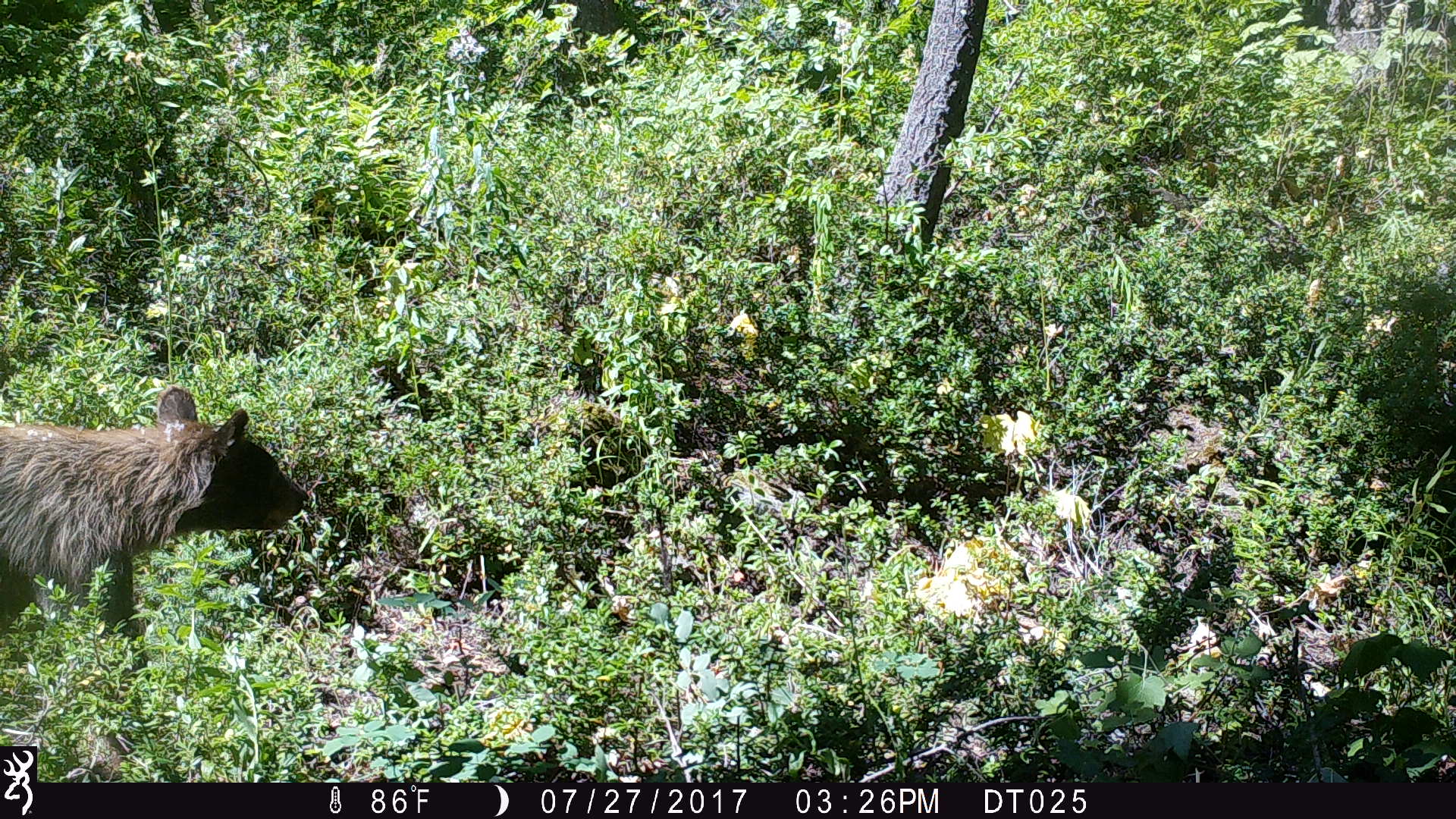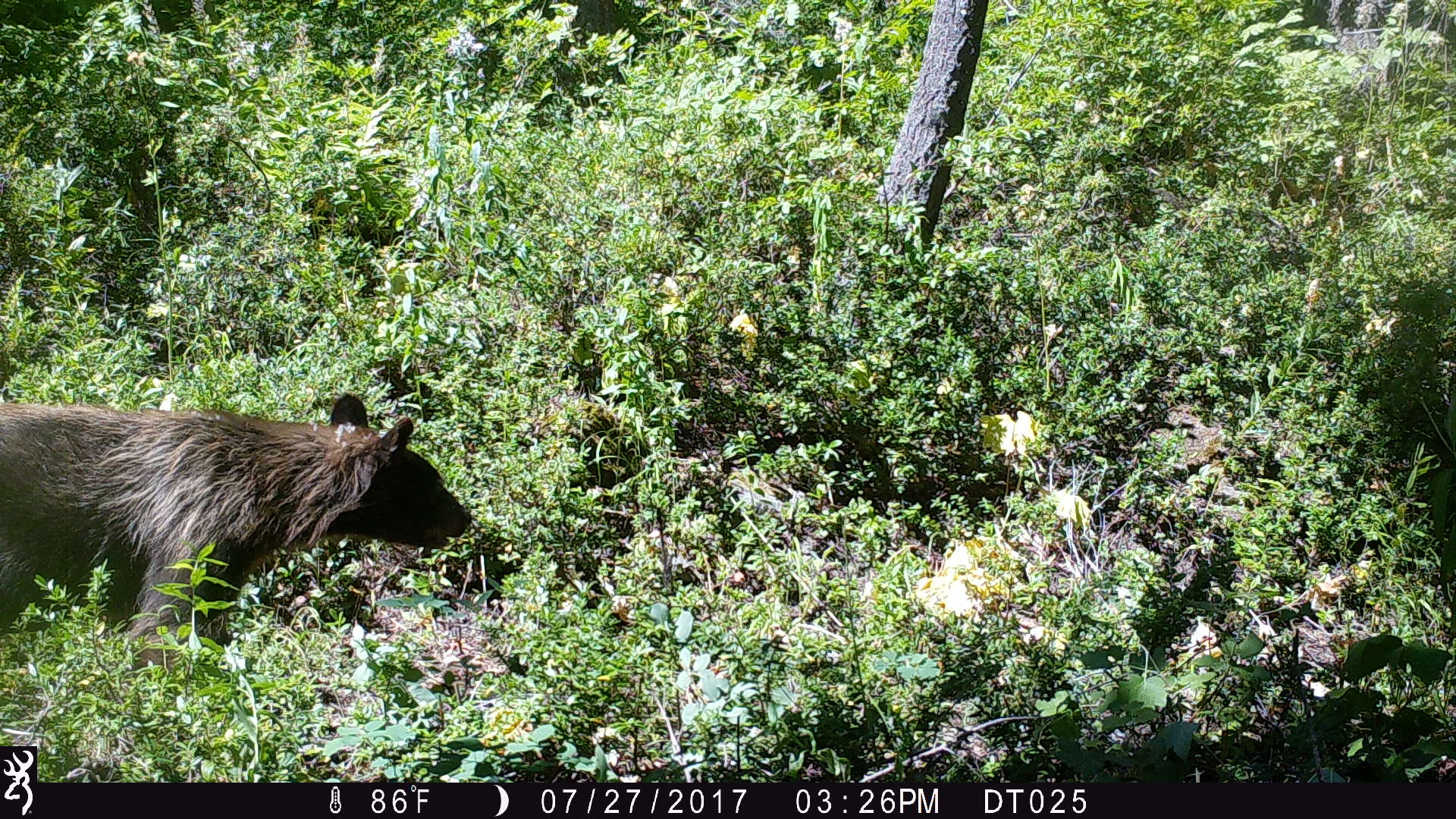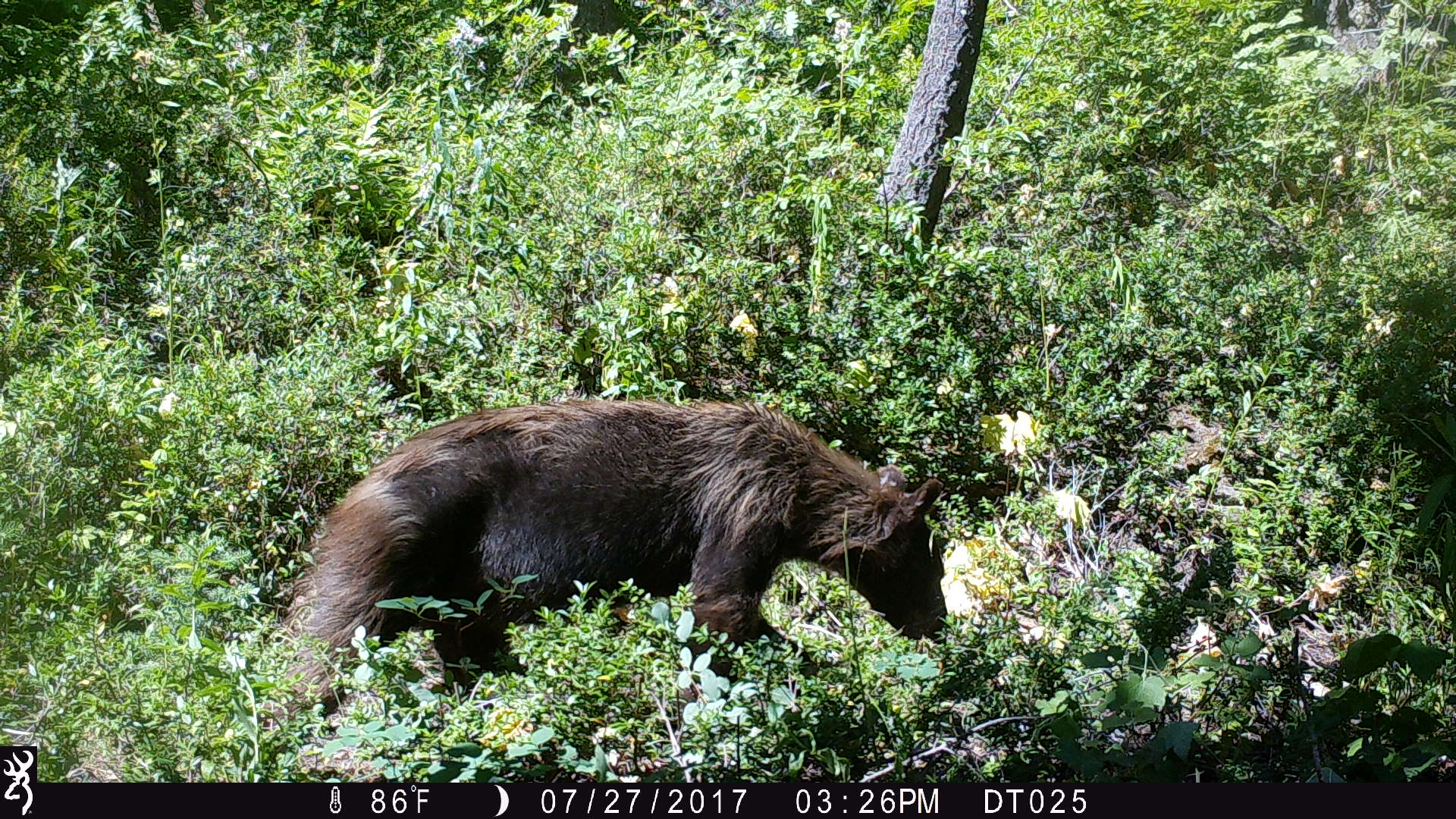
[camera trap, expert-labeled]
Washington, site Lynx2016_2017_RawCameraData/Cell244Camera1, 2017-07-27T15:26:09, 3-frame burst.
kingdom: Animalia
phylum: Chordata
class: Mammalia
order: Carnivora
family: Ursidae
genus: Ursus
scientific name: Ursus americanus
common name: american black bear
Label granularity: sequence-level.